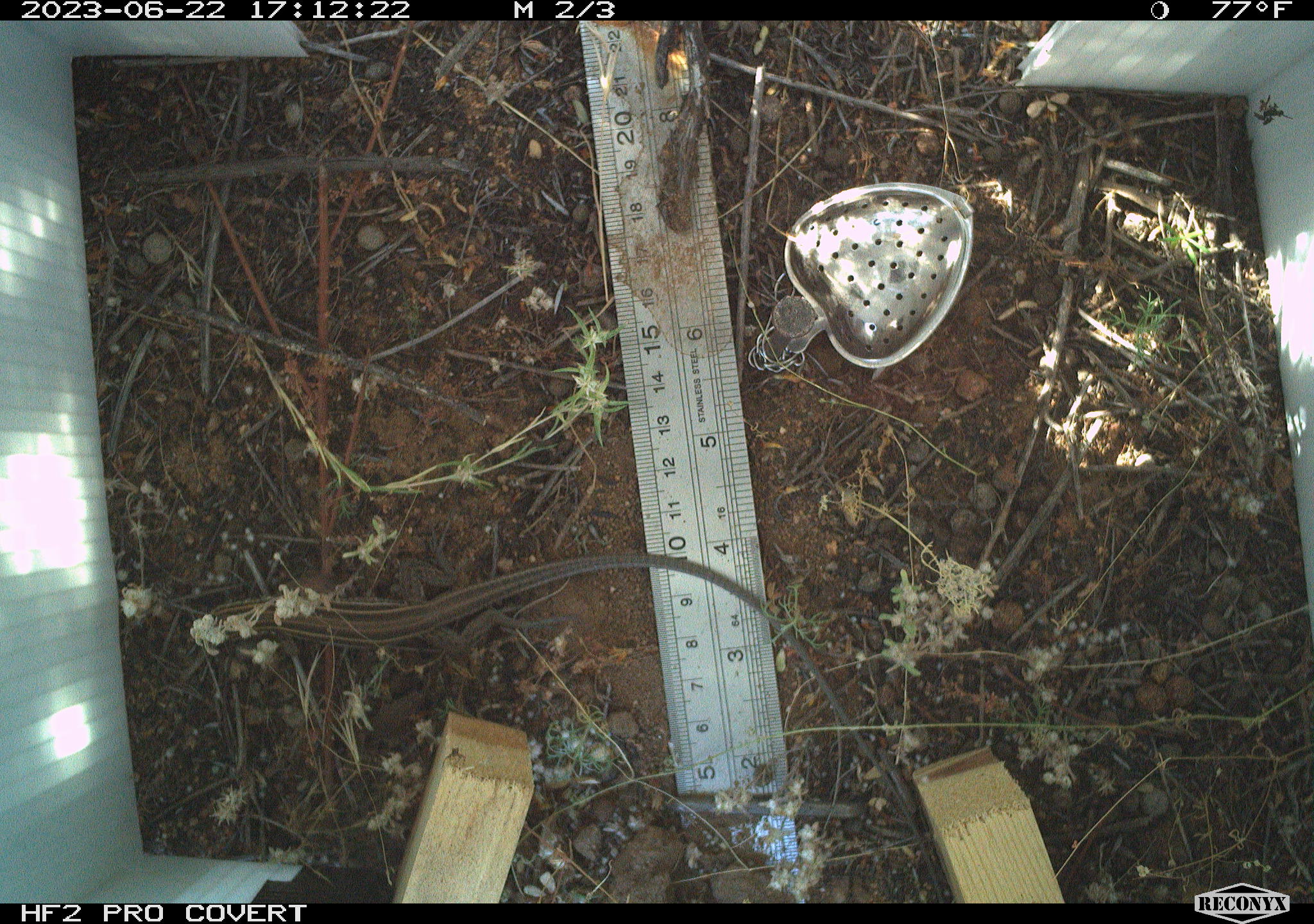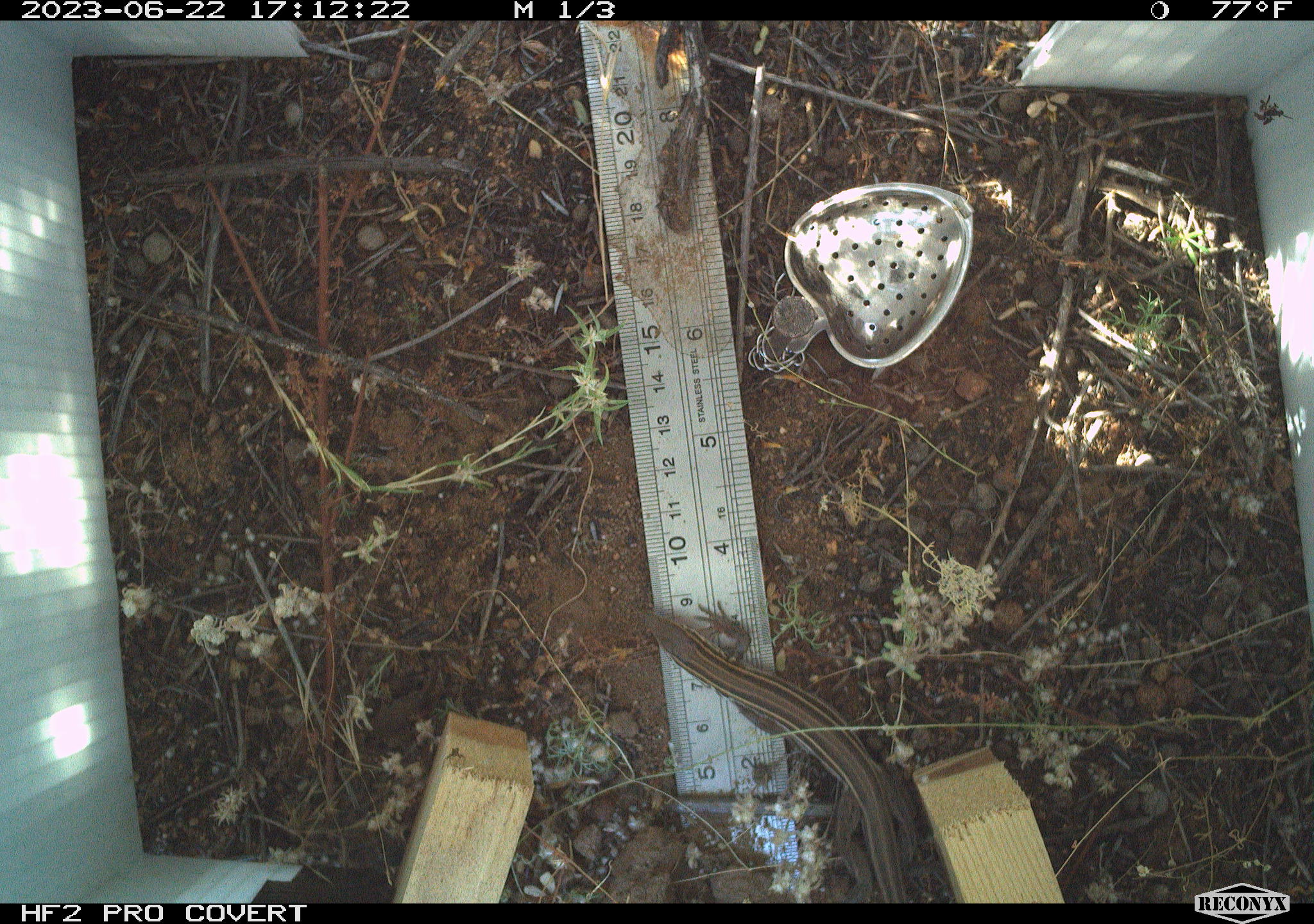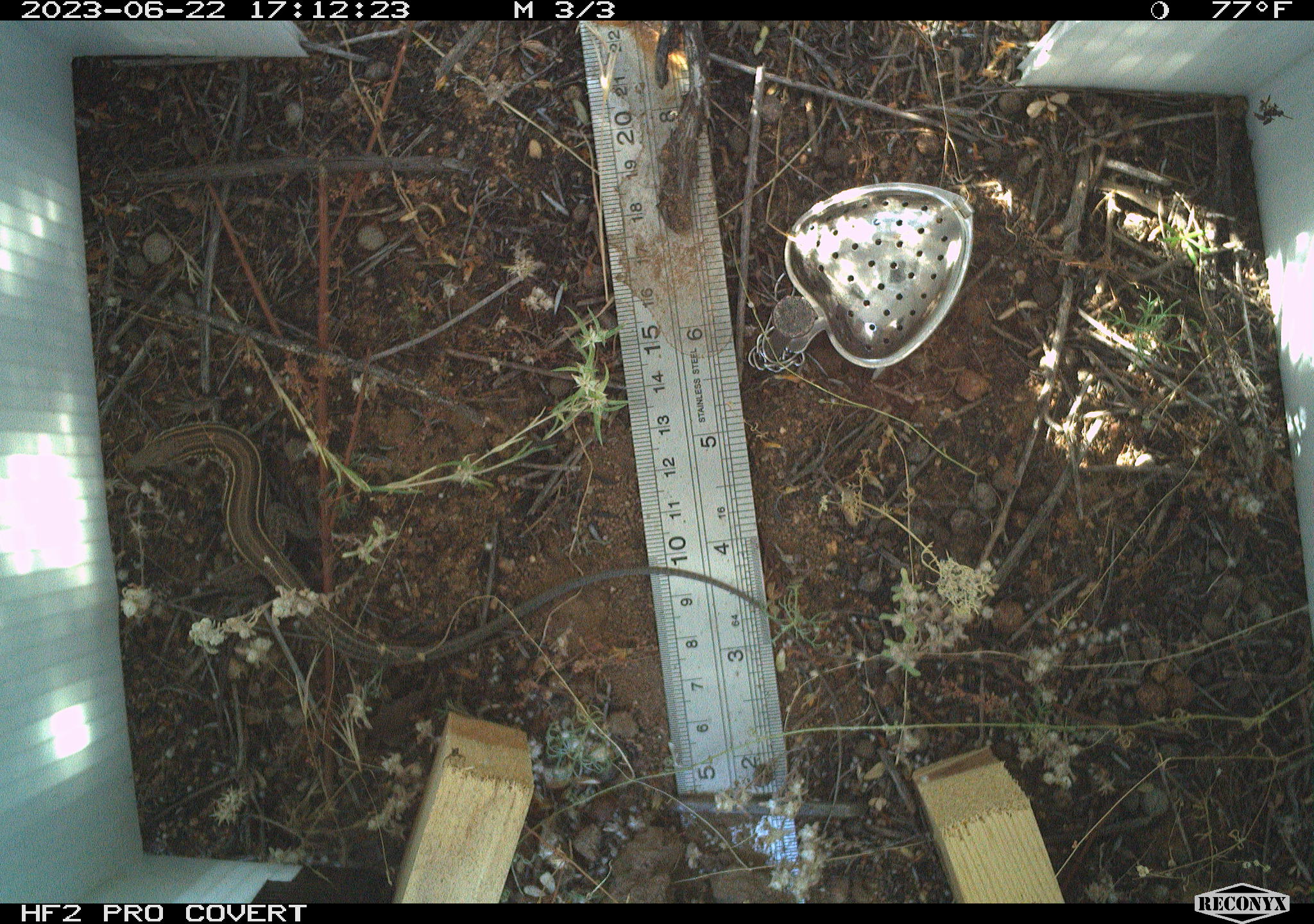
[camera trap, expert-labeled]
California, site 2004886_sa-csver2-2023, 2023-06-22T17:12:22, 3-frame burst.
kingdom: Animalia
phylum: Chordata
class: Reptilia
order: Squamata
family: Teiidae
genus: Aspidoscelis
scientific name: Aspidoscelis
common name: whiptail lizards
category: aspidoscelis species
Aspidoscelis species (whiptail lizards) (Aspidoscelis).